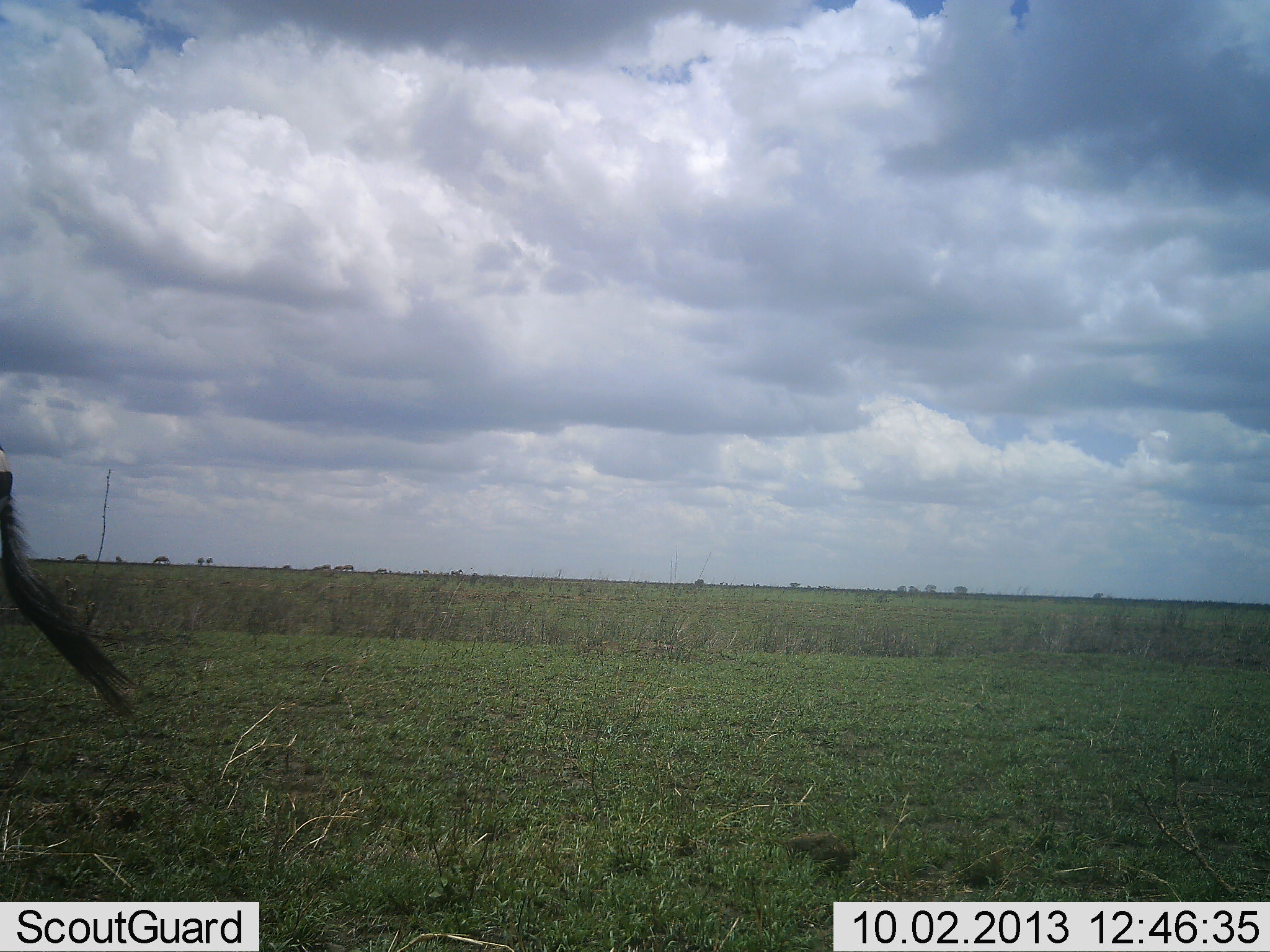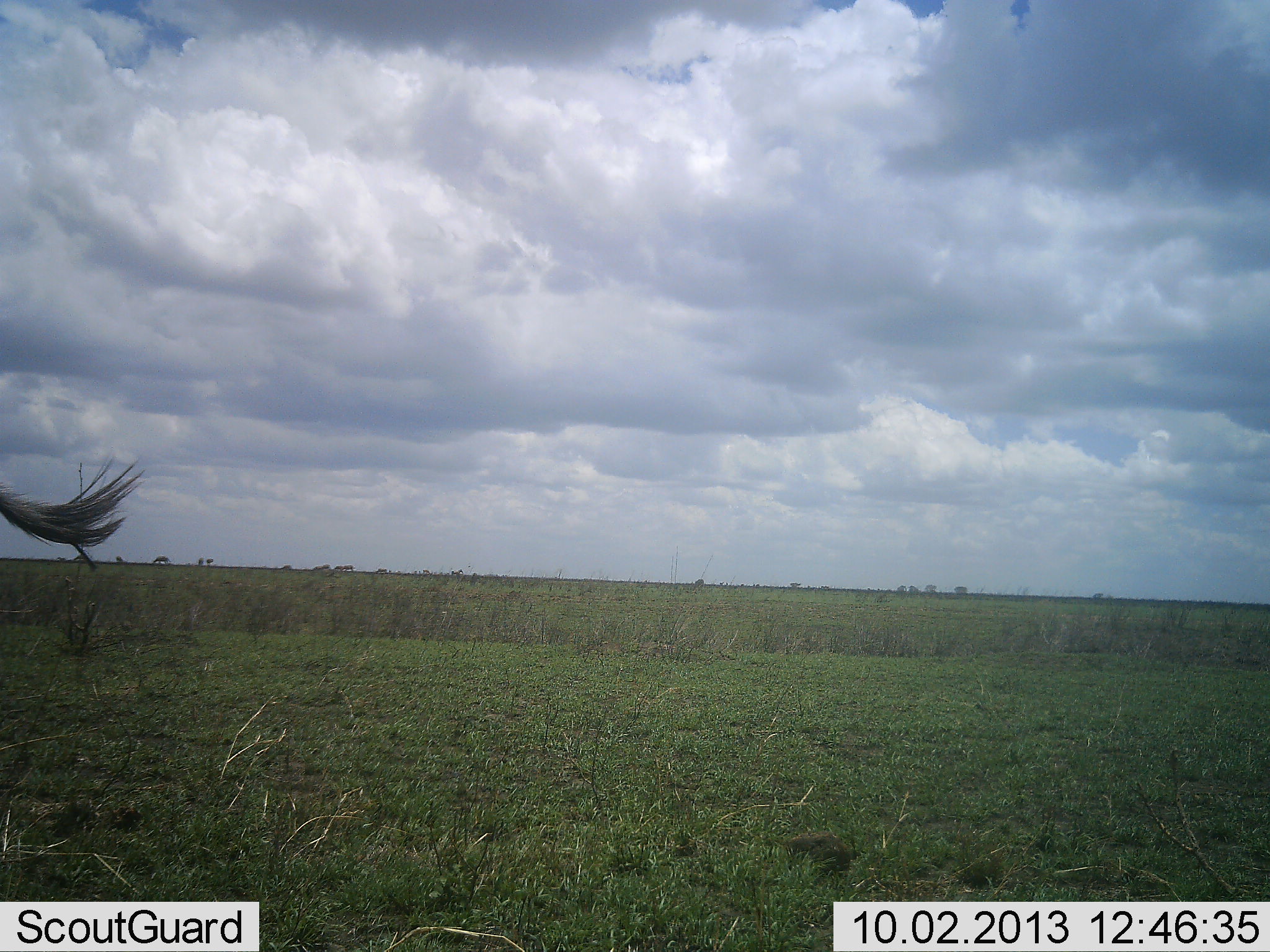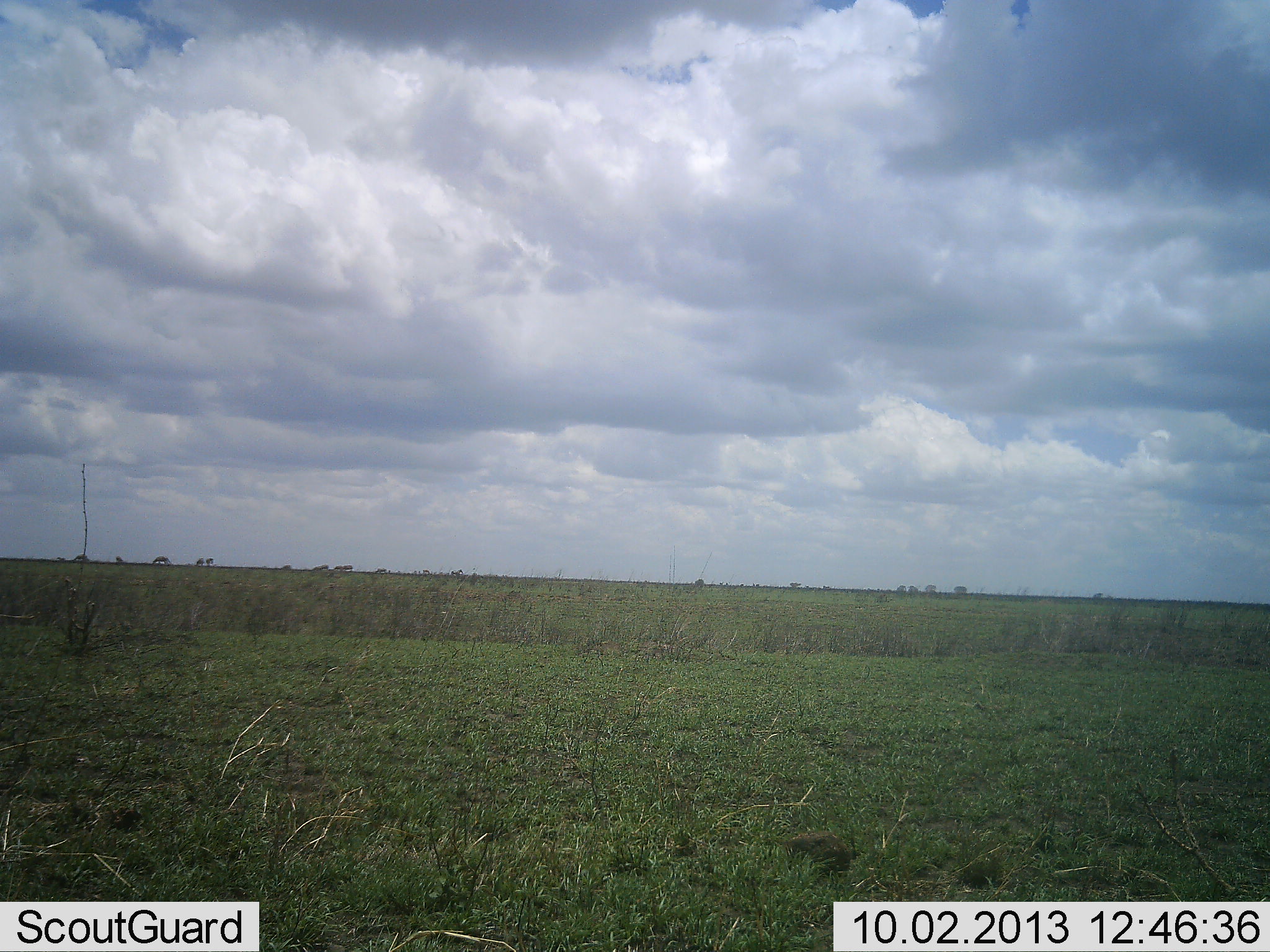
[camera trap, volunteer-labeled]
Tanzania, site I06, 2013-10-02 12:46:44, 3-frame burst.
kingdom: Animalia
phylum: Chordata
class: Mammalia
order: Artiodactyla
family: Bovidae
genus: Connochaetes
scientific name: Connochaetes taurinus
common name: blue wildebeest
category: wildebeest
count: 1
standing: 75%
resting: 0%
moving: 25%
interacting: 0%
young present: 0%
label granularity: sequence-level